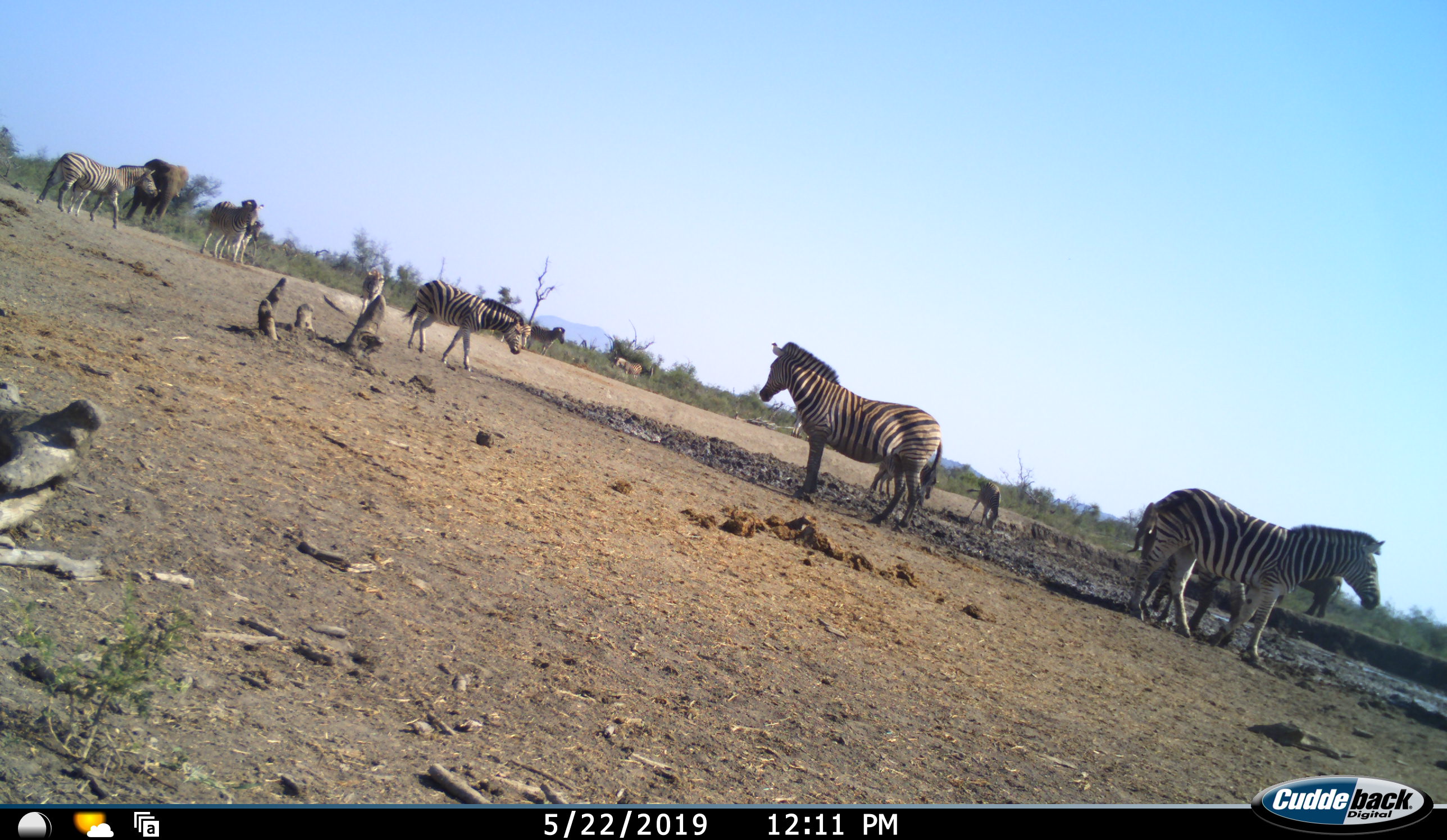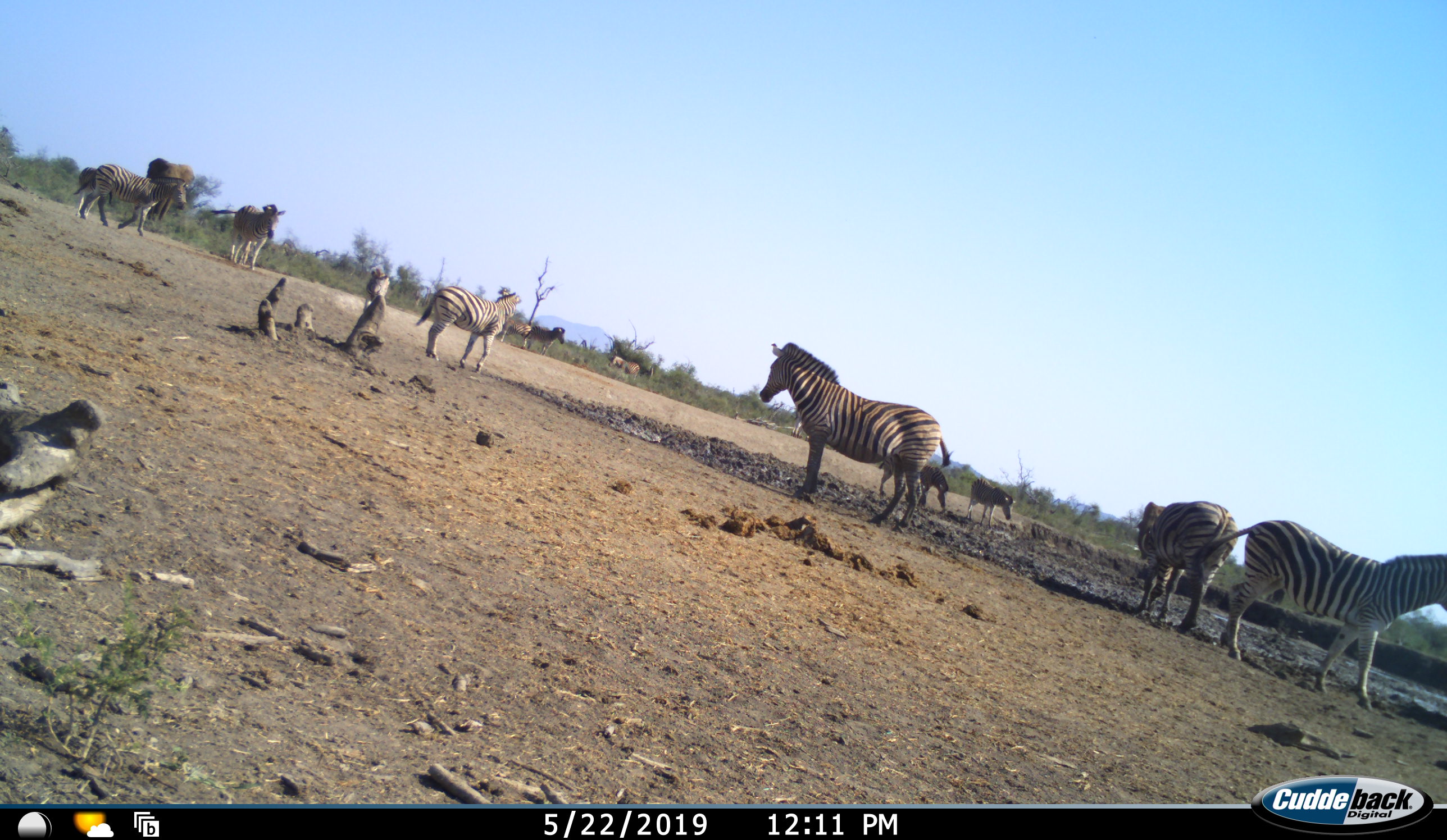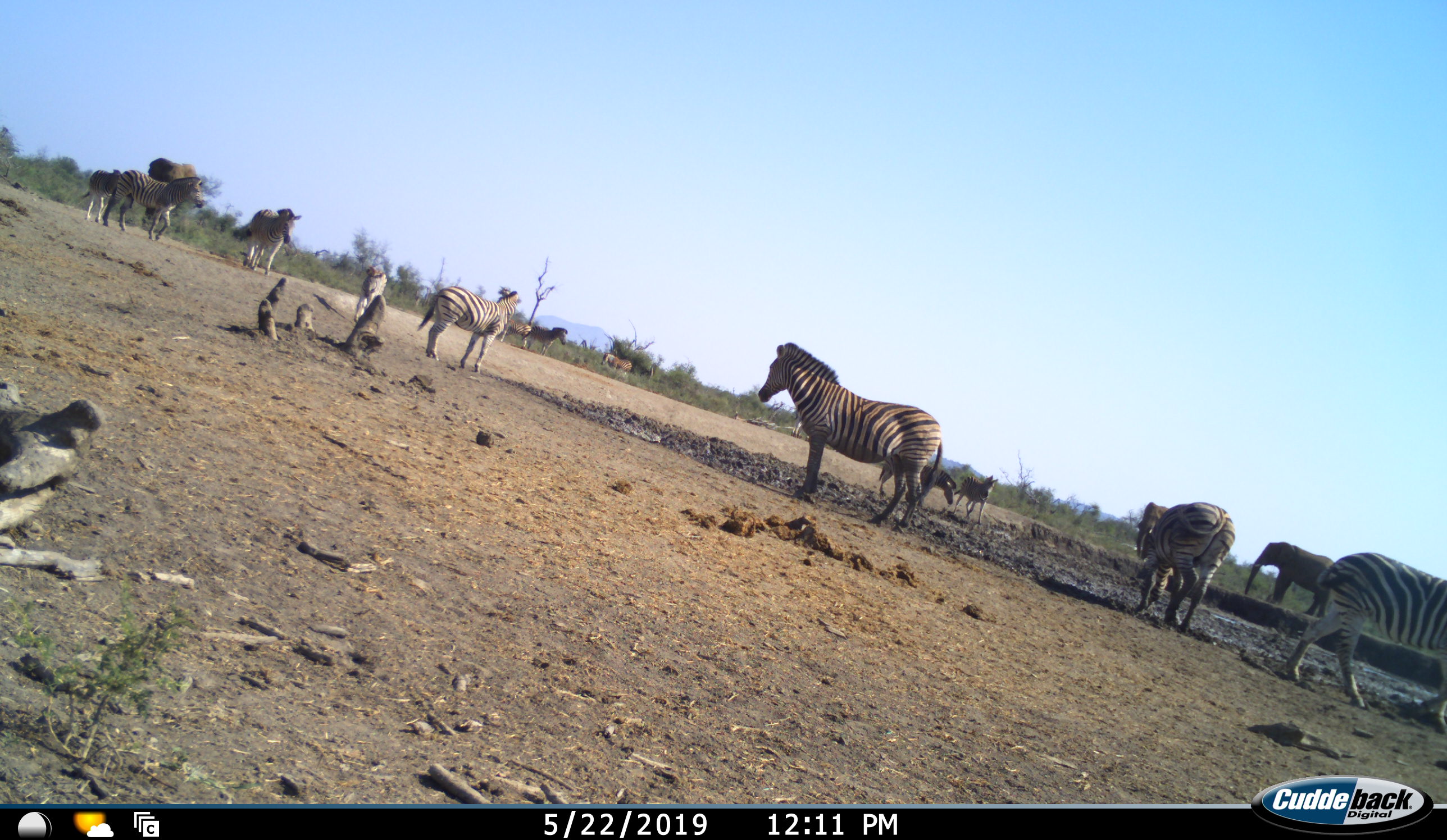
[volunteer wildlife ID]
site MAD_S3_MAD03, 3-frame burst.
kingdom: Animalia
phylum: Chordata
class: Mammalia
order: Proboscidea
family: Elephantidae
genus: Loxodonta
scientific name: Loxodonta africana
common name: african bush elephant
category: elephant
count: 3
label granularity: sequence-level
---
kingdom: Animalia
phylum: Chordata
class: Mammalia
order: Perissodactyla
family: Equidae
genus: Equus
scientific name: Equus quagga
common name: plains zebra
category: zebraplains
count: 11-50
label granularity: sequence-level